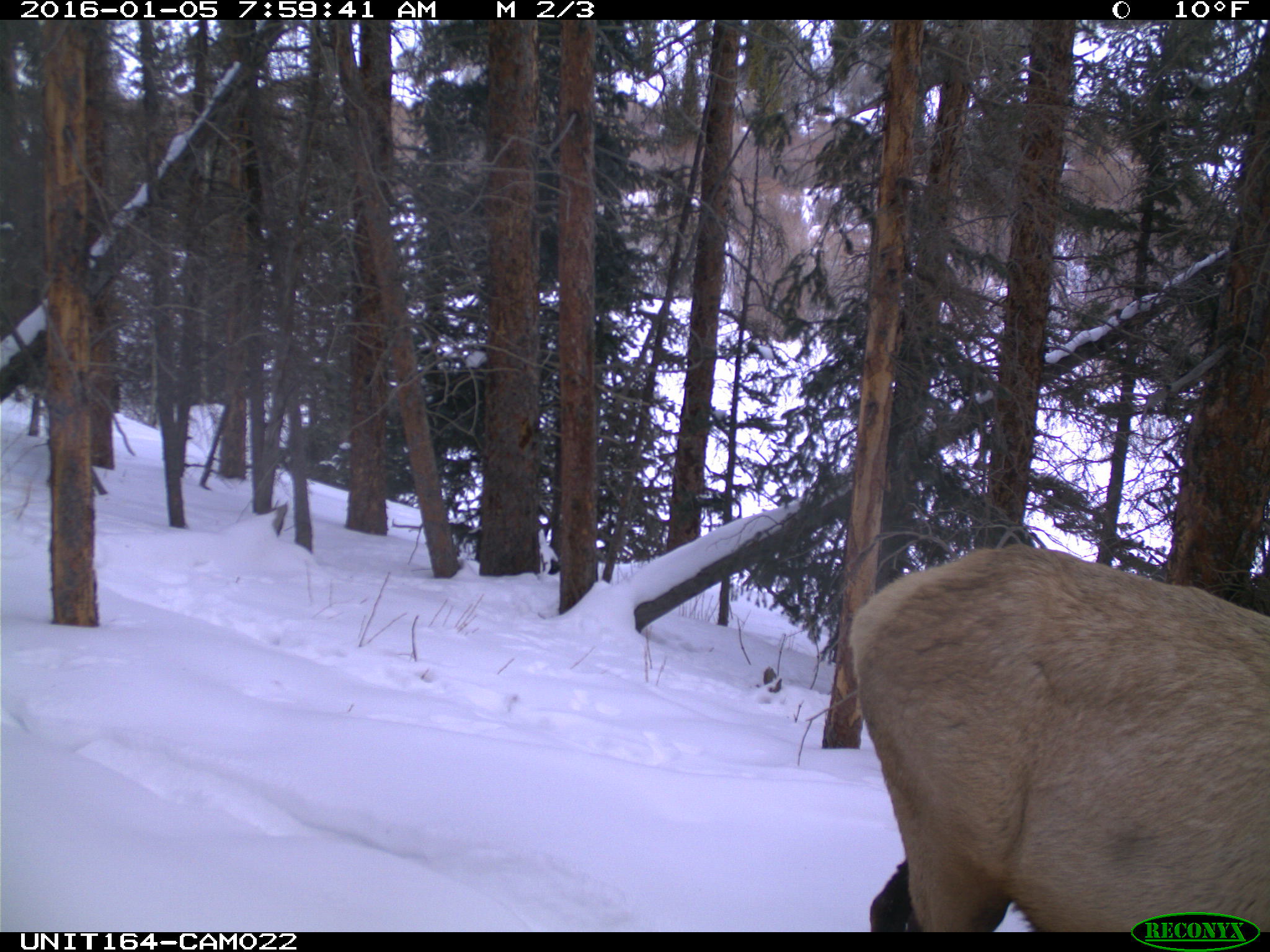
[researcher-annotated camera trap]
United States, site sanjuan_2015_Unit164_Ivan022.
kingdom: Animalia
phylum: Chordata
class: Mammalia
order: Artiodactyla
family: Cervidae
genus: Cervus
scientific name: Cervus elaphus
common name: red deer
Cervus elaphus (red deer).